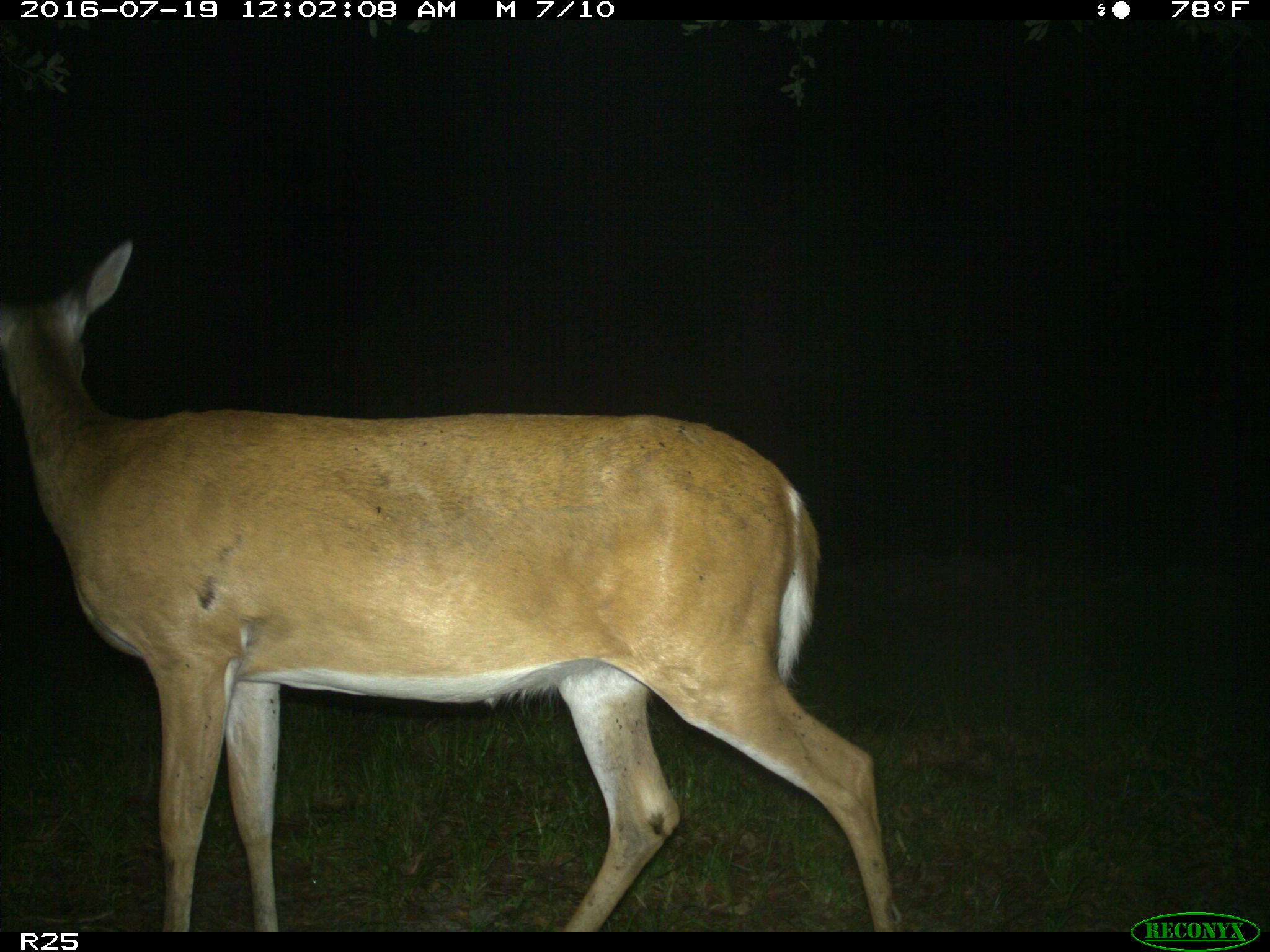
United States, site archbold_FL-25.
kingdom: Animalia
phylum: Chordata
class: Mammalia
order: Artiodactyla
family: Cervidae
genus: Odocoileus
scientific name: Odocoileus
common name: deer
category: unidentified deer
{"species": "unidentified deer (deer) (Odocoileus)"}